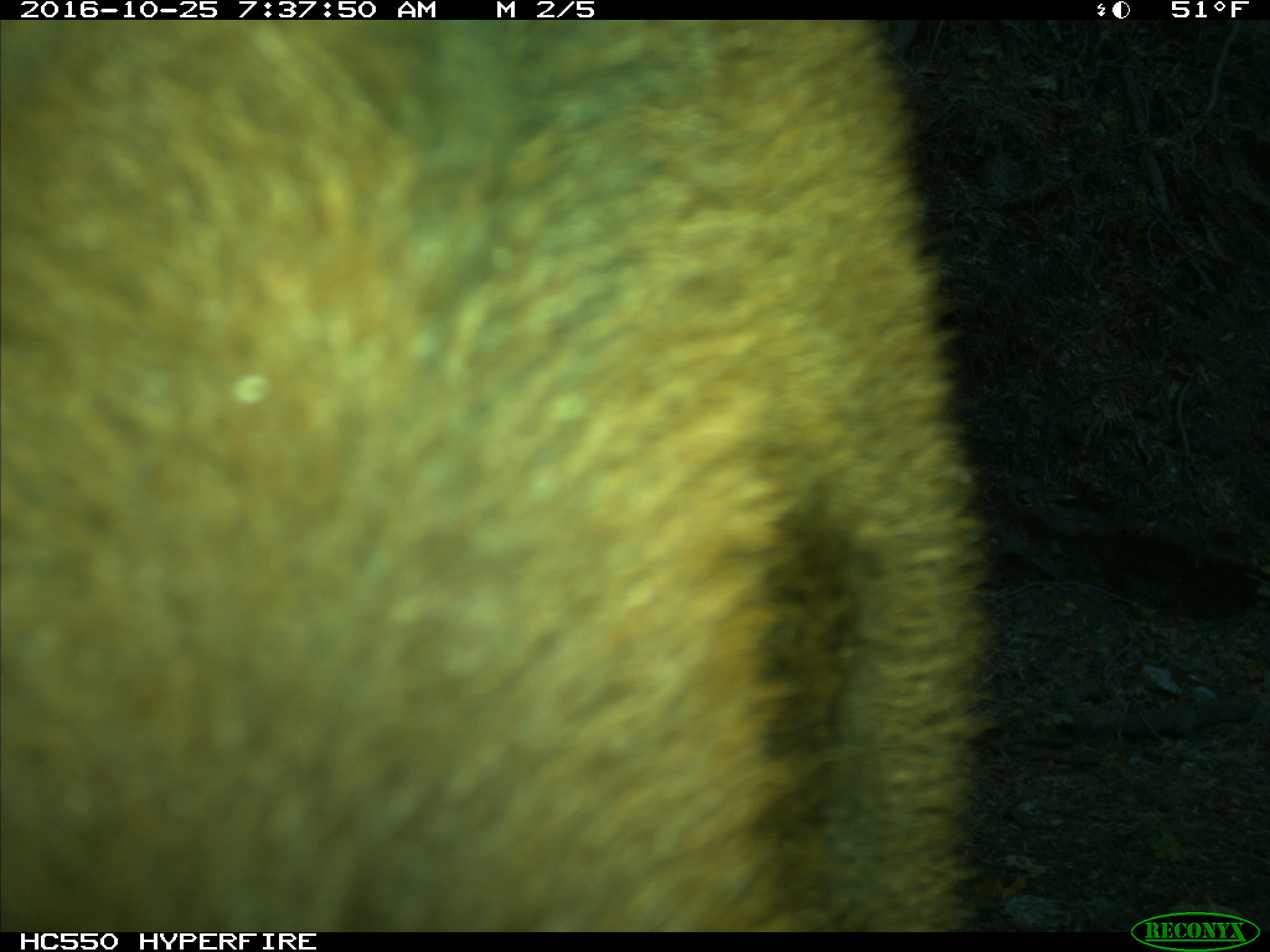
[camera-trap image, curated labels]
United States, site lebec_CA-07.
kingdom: Animalia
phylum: Chordata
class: Mammalia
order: Artiodactyla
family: Bovidae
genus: Bos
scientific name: Bos taurus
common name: domestic cow